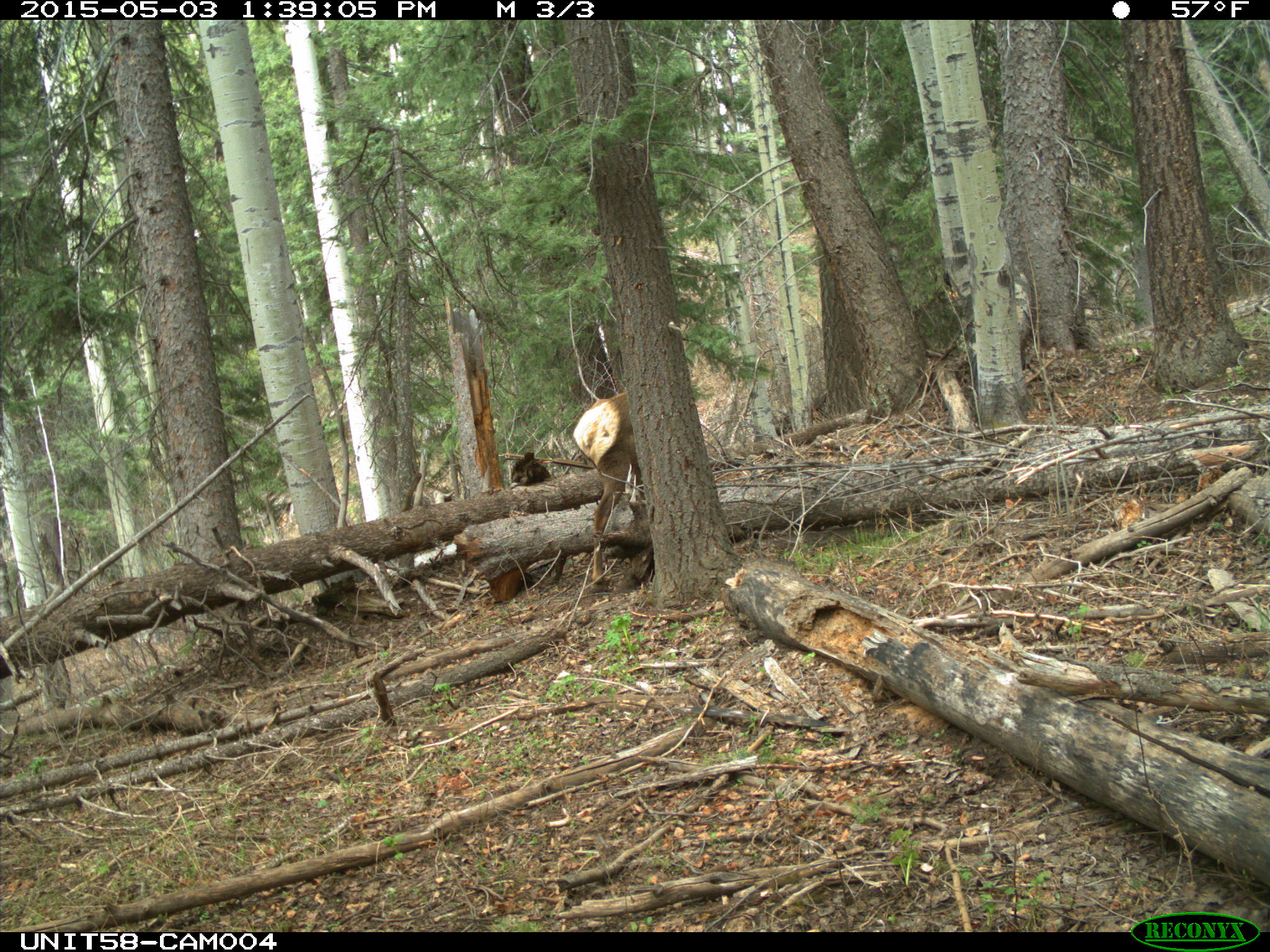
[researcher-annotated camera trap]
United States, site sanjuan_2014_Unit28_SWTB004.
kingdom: Animalia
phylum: Chordata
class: Mammalia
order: Artiodactyla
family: Cervidae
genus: Cervus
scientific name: Cervus elaphus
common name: red deer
Cervus elaphus (red deer).